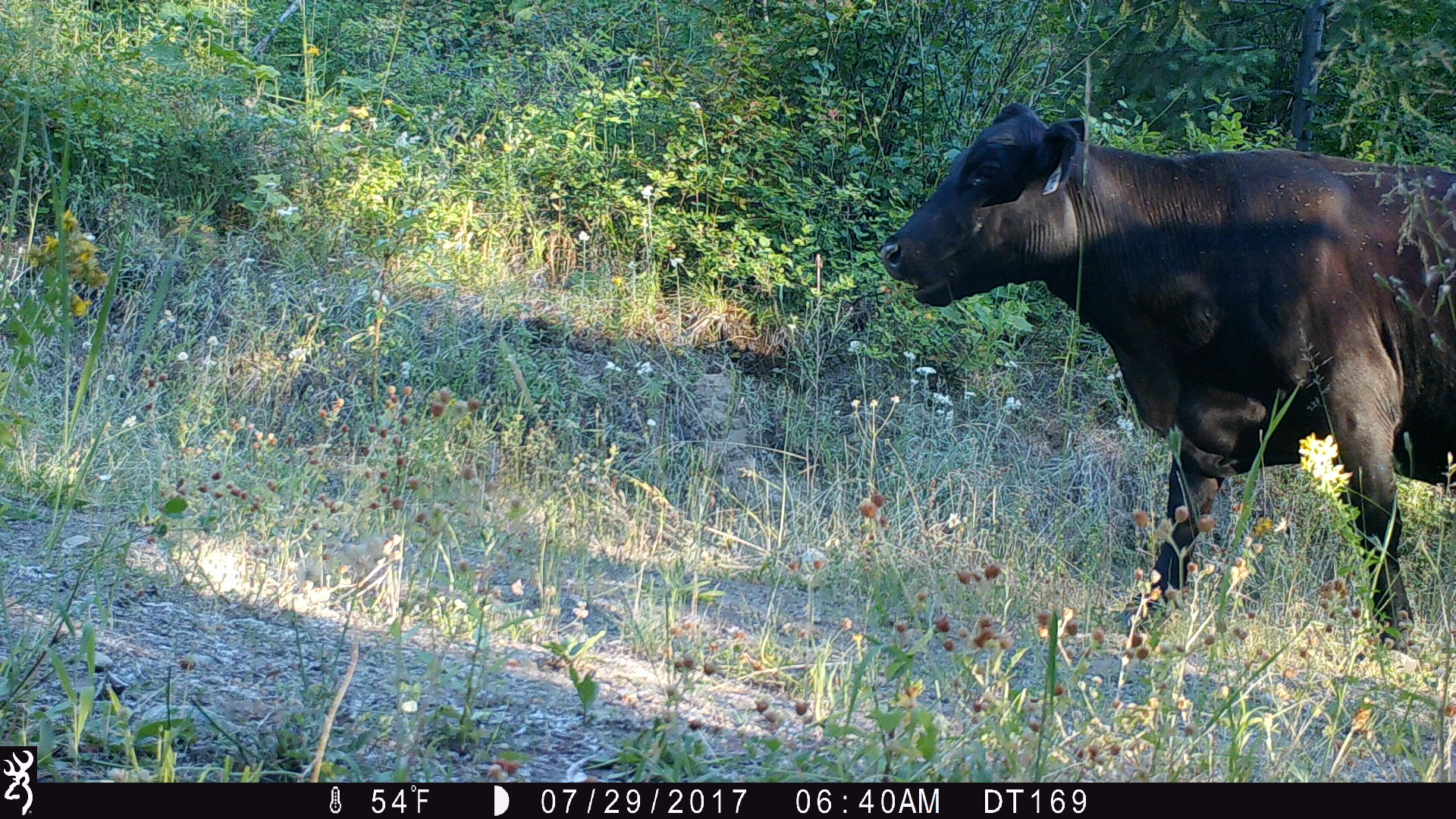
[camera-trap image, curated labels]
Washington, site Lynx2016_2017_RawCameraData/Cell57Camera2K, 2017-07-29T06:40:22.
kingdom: Animalia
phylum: Chordata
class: Mammalia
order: Artiodactyla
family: Bovidae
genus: Bos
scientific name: Bos taurus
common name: domestic cattle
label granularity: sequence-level